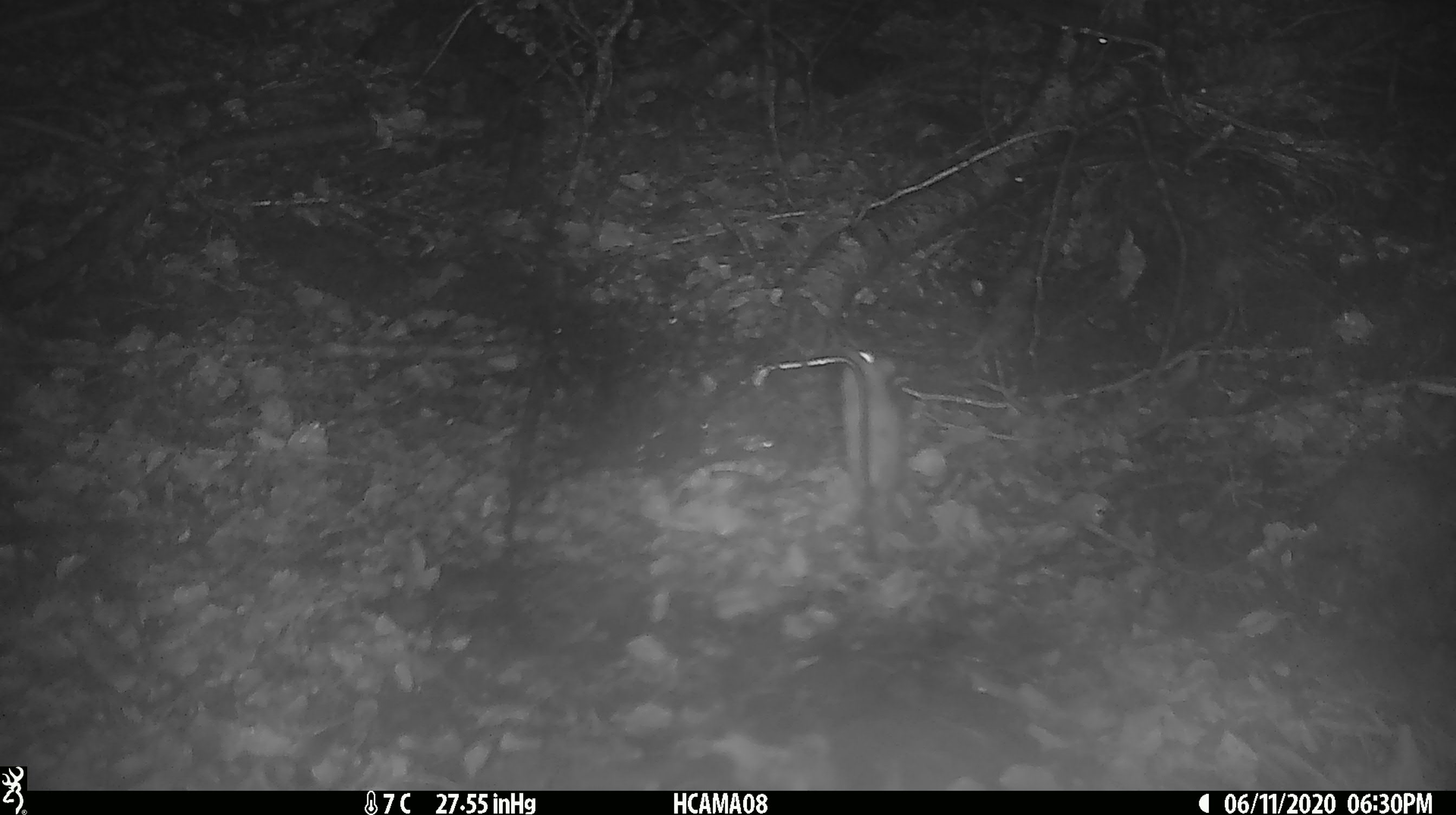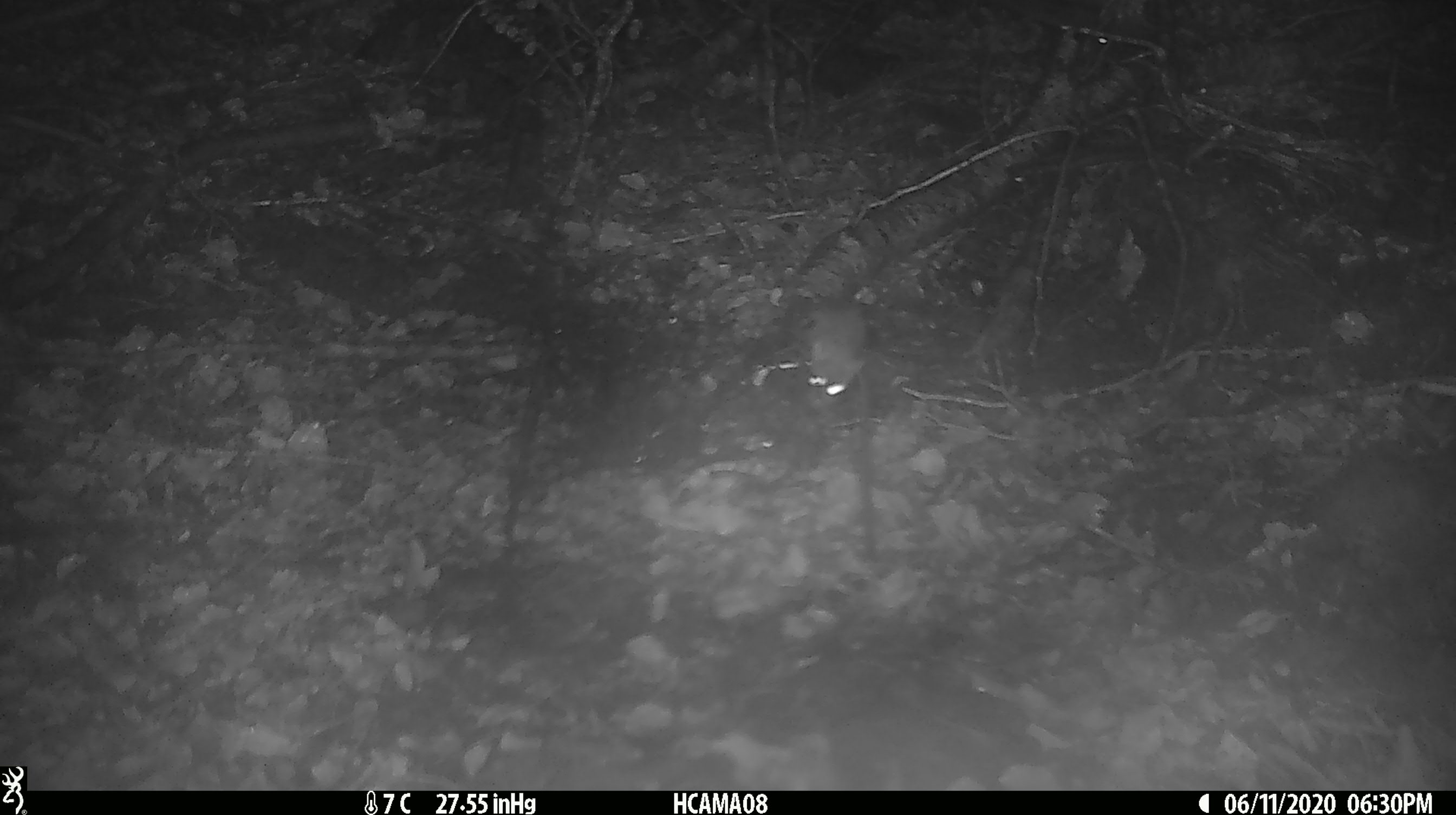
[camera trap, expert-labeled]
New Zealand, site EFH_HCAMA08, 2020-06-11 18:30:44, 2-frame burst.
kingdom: Animalia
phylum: Chordata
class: Mammalia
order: Rodentia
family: Muridae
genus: Mus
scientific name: Mus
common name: mouse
Mouse (Mus).